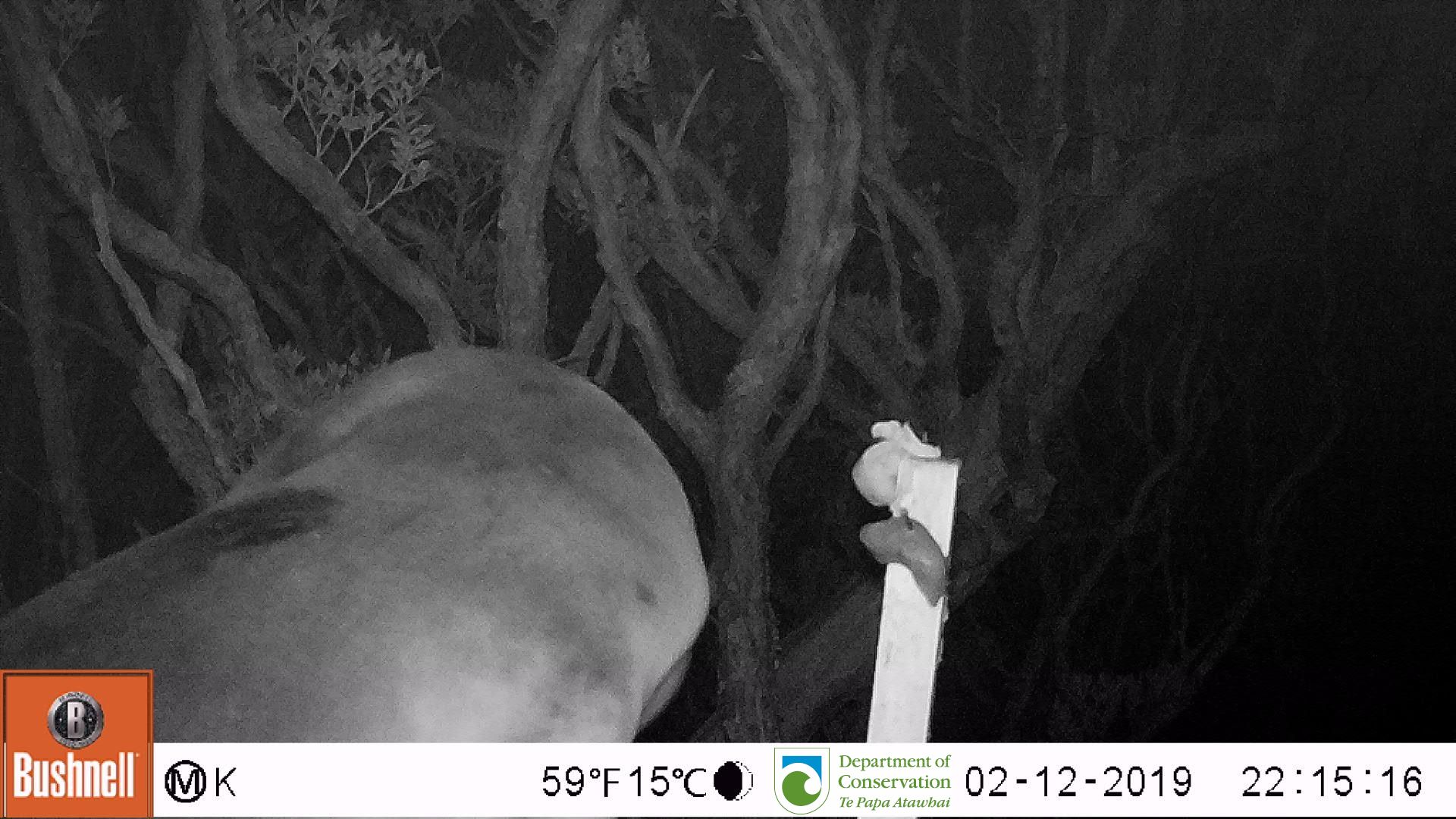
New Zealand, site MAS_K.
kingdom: Animalia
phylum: Chordata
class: Mammalia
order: Carnivora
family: Otariidae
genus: Phocarctos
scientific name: Phocarctos hookeri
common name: new zealand sea lion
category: sealion